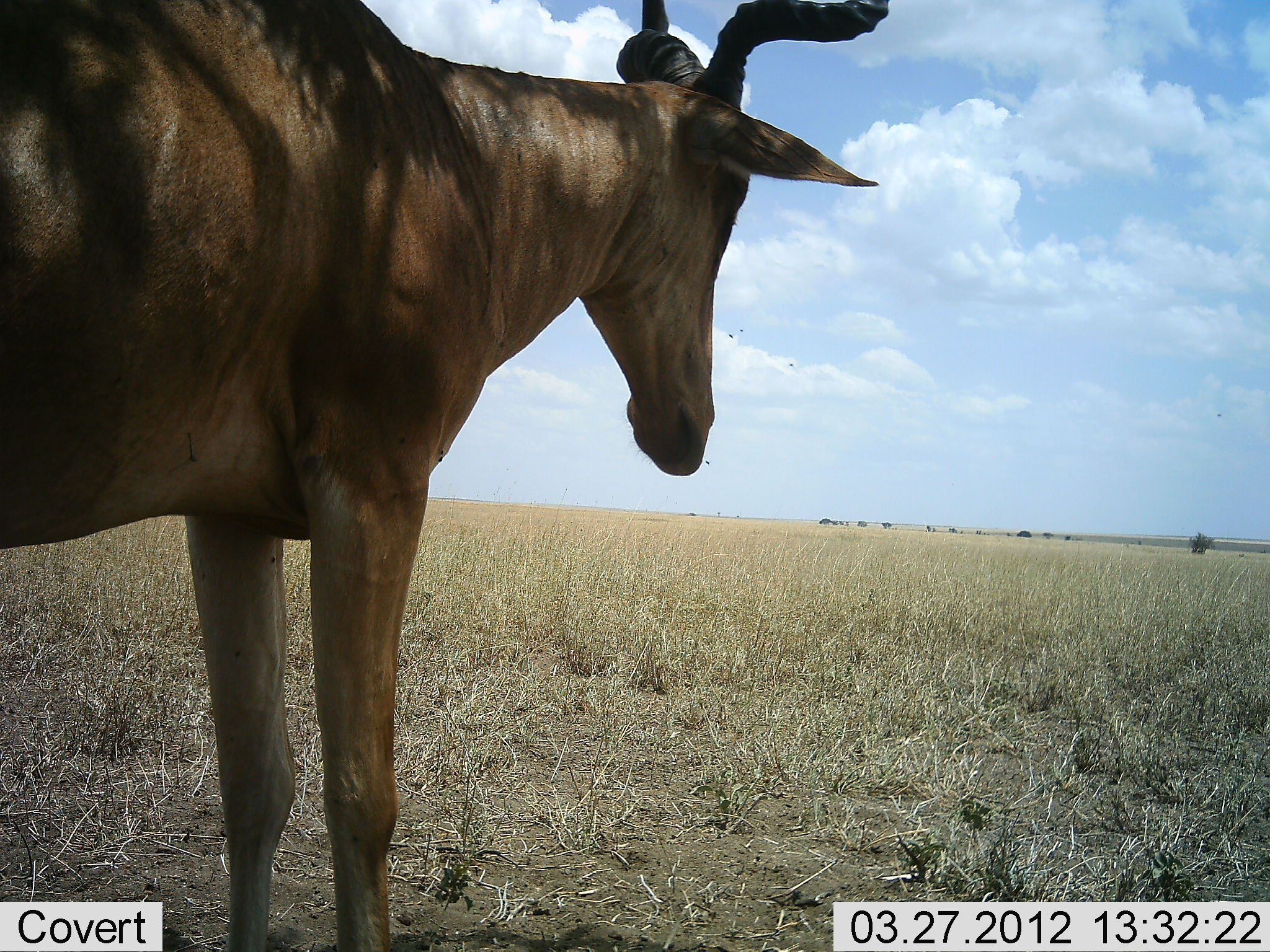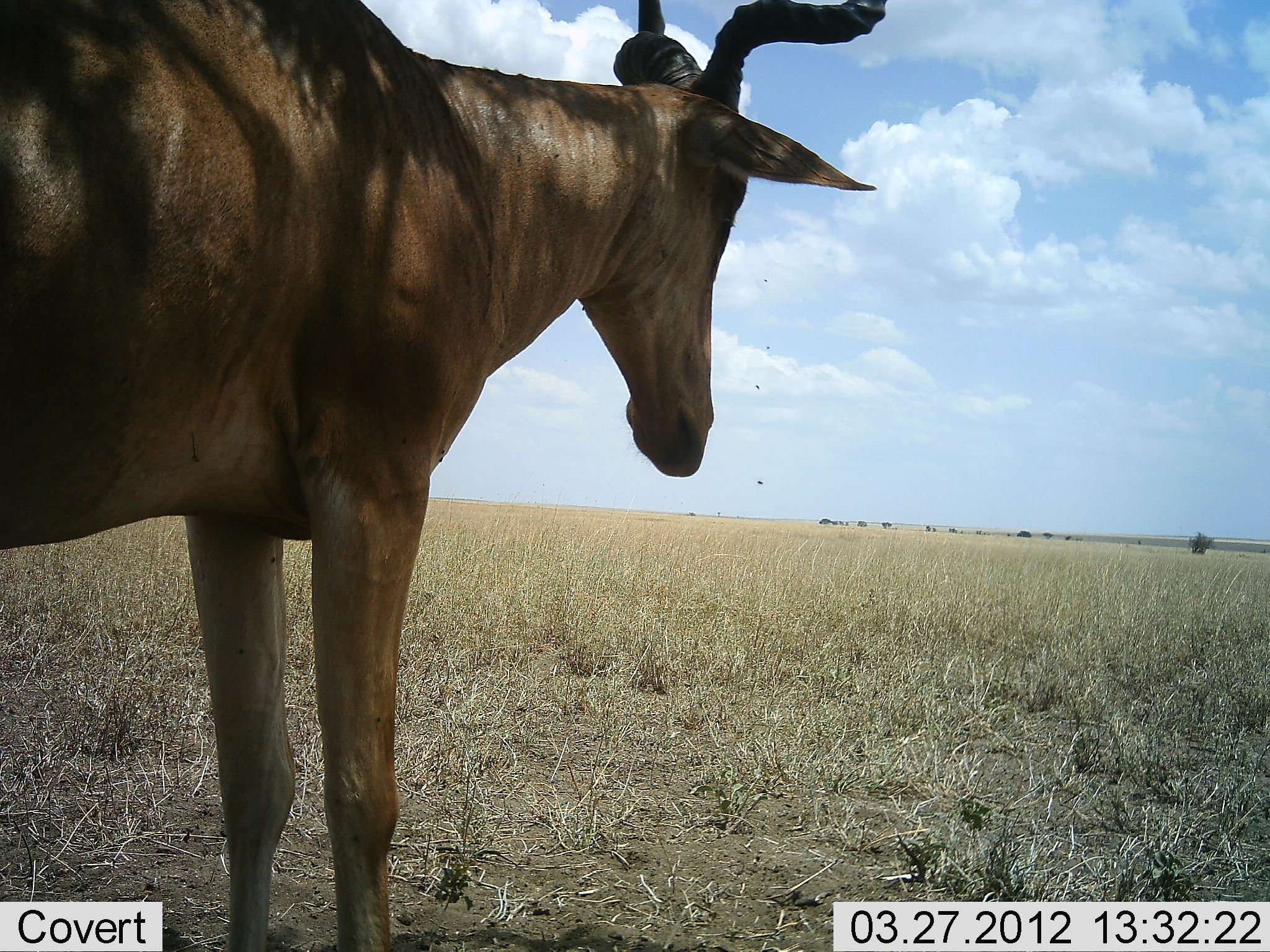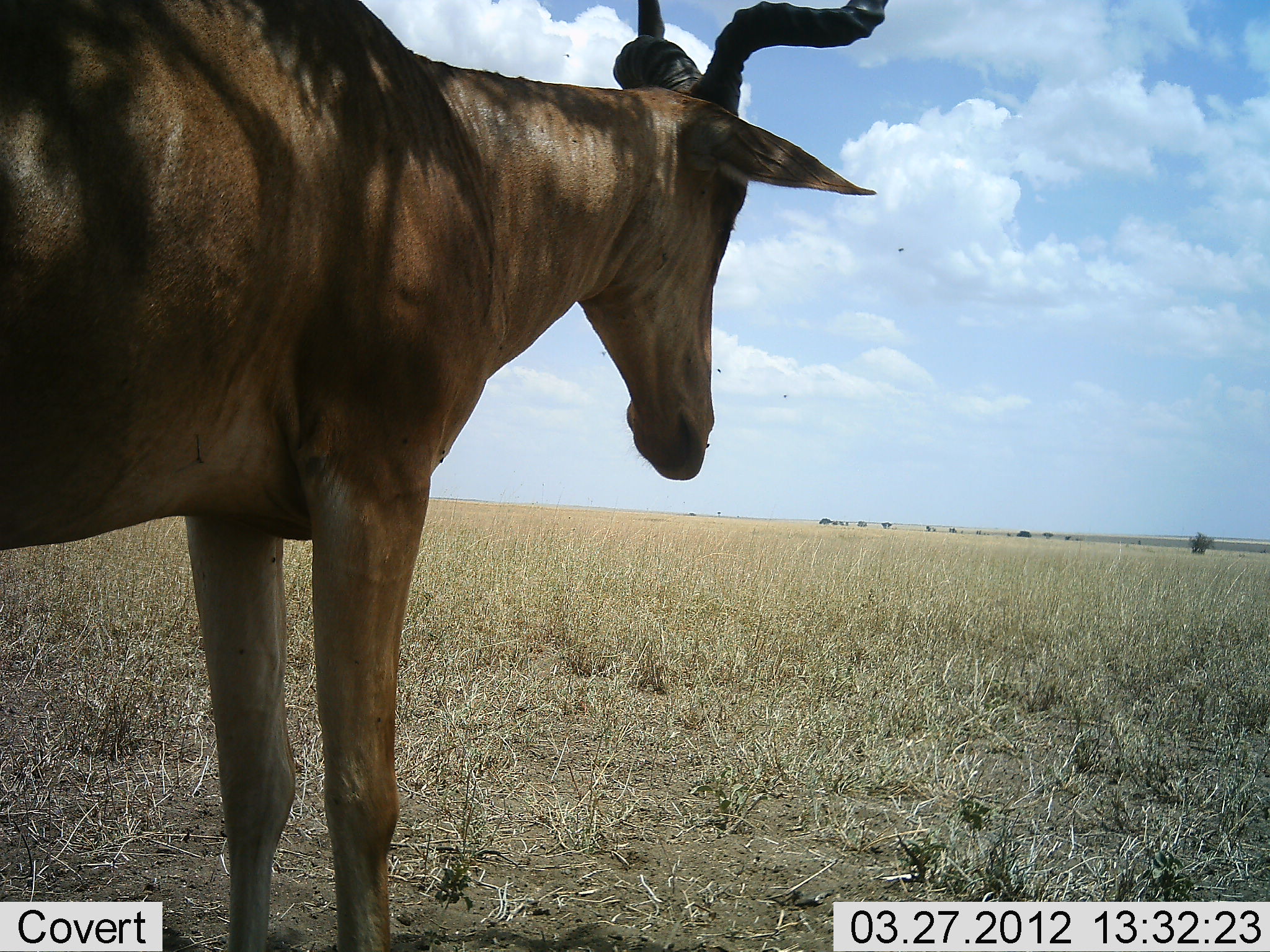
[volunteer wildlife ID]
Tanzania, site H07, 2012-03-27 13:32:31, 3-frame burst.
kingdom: Animalia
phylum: Chordata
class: Mammalia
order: Artiodactyla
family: Bovidae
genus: Alcelaphus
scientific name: Alcelaphus buselaphus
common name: hartebeest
Hartebeest (Alcelaphus buselaphus), count 1. Behavior (volunteer vote fractions): standing 100%, resting 0%, moving 0%, interacting 0%. Young present (vote fraction): 0%. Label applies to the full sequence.